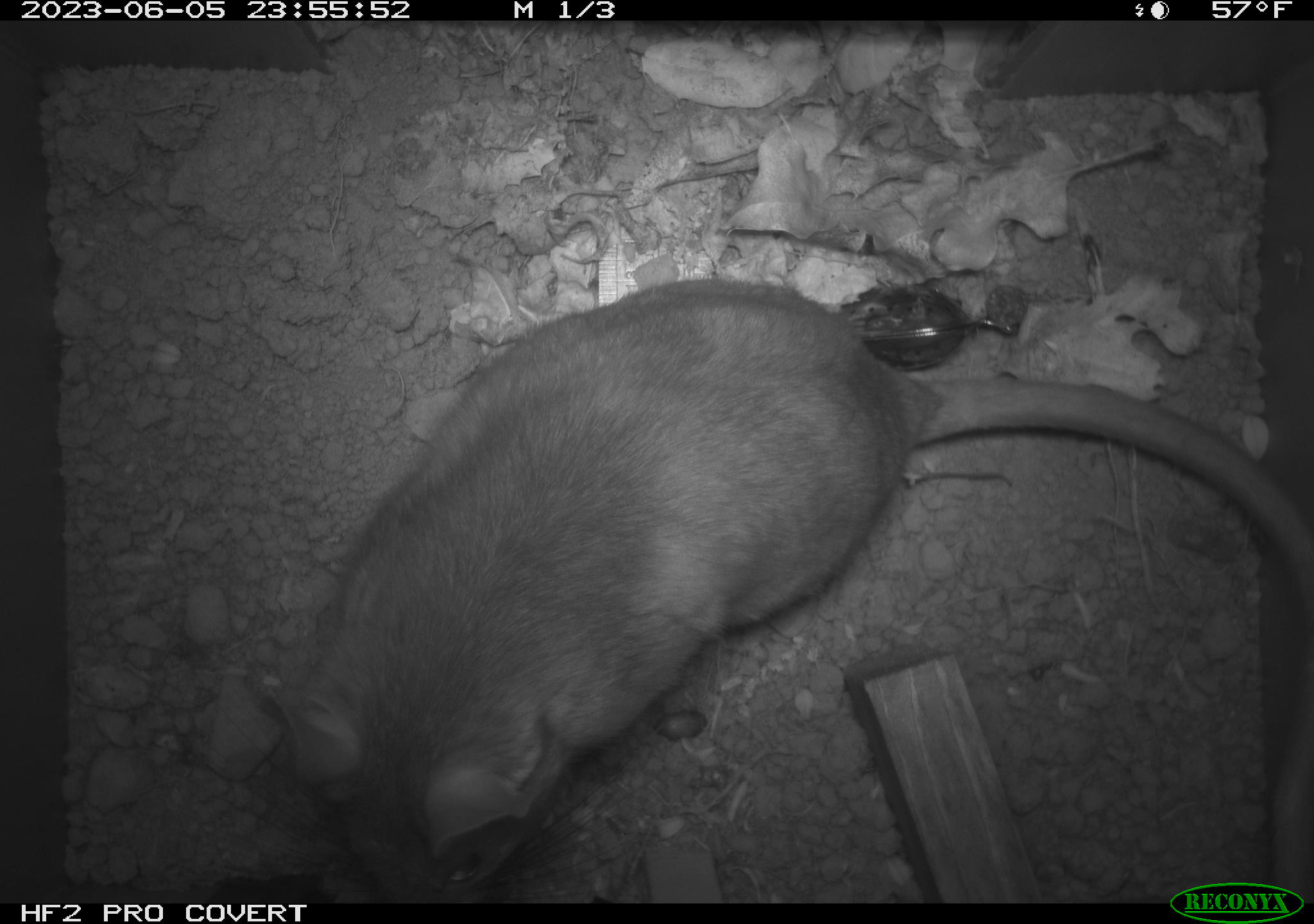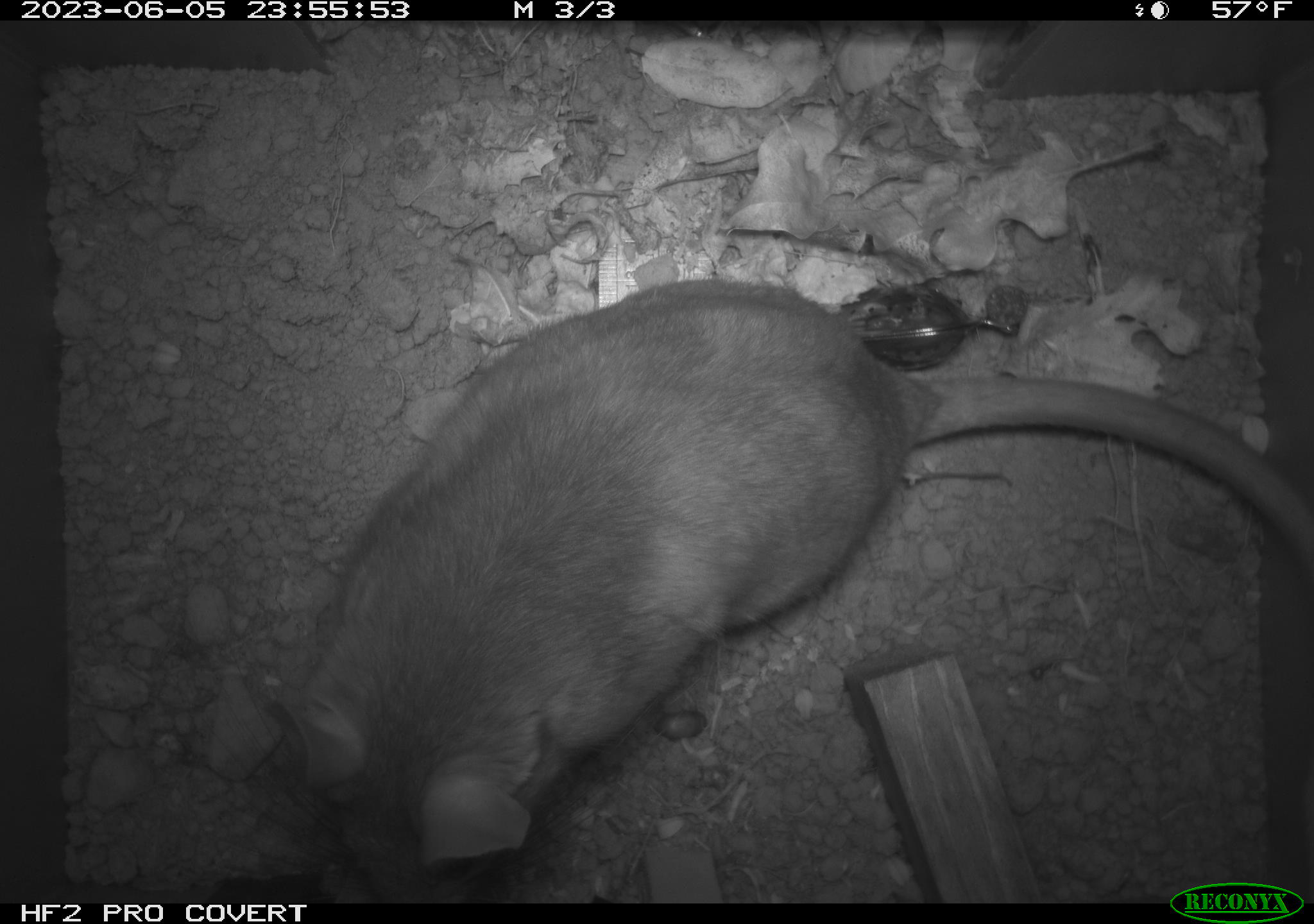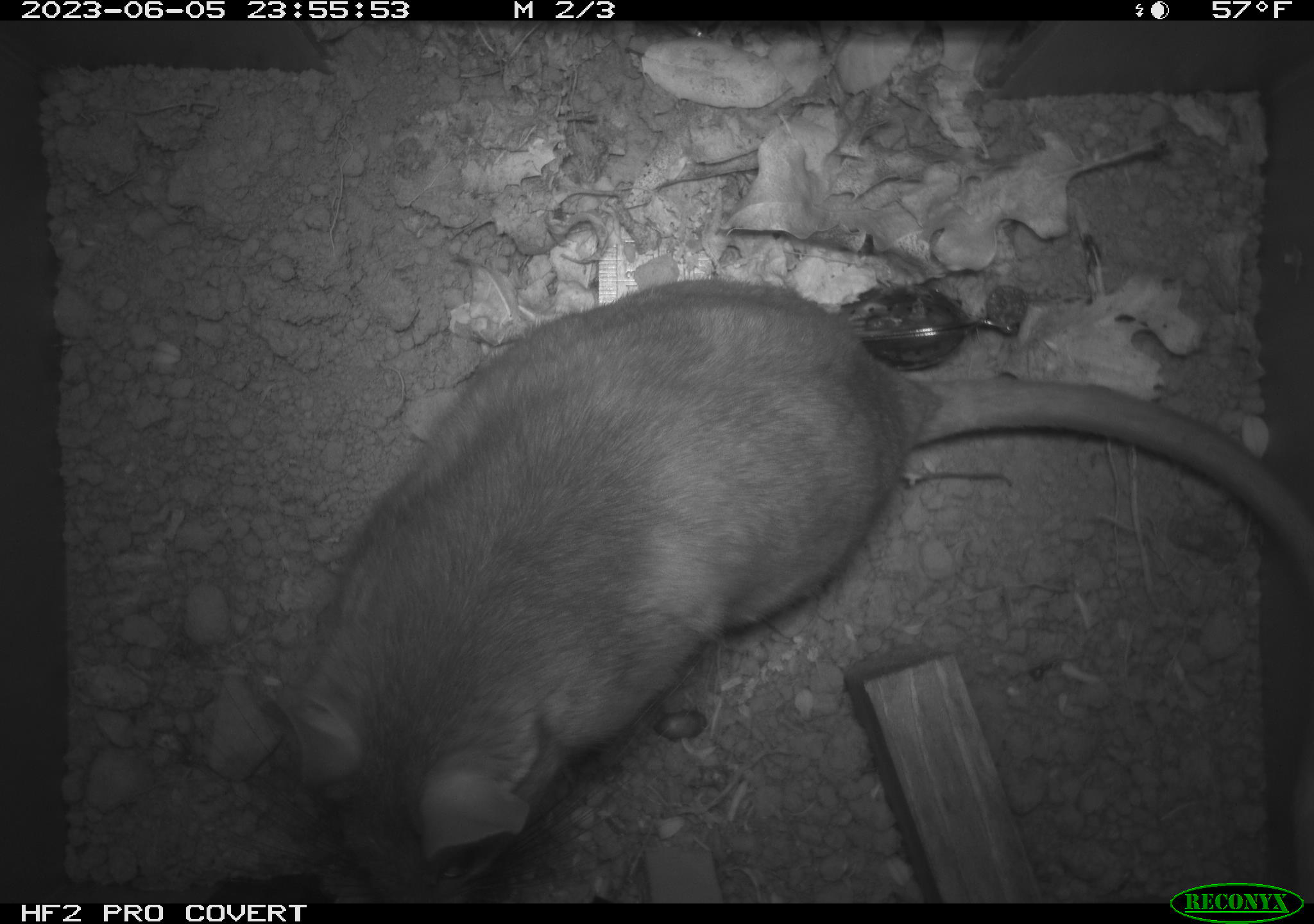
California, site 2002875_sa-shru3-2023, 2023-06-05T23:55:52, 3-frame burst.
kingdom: Animalia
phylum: Chordata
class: Mammalia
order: Rodentia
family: Cricetidae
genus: Neotoma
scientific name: Neotoma fuscipes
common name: dusky-footed woodrat